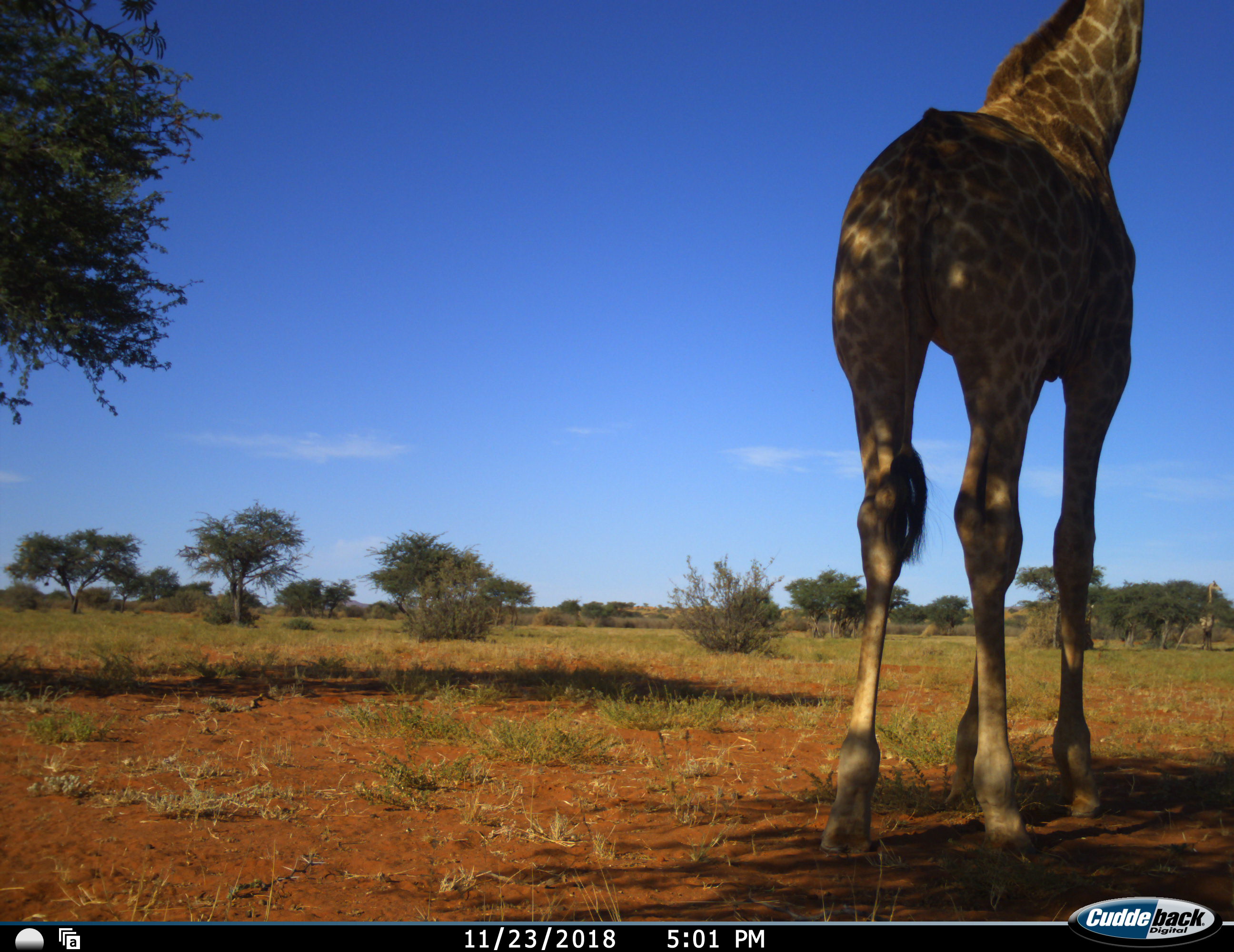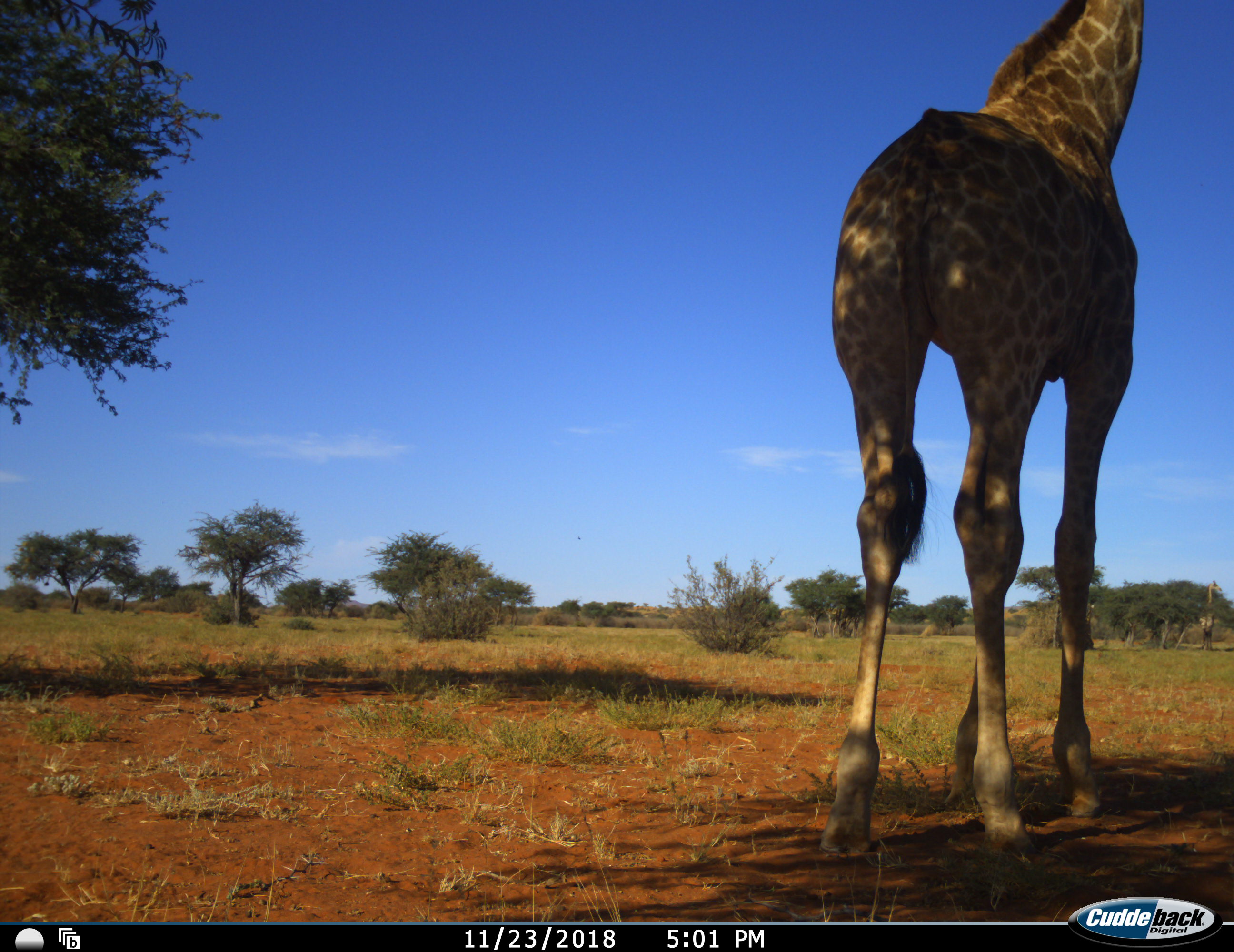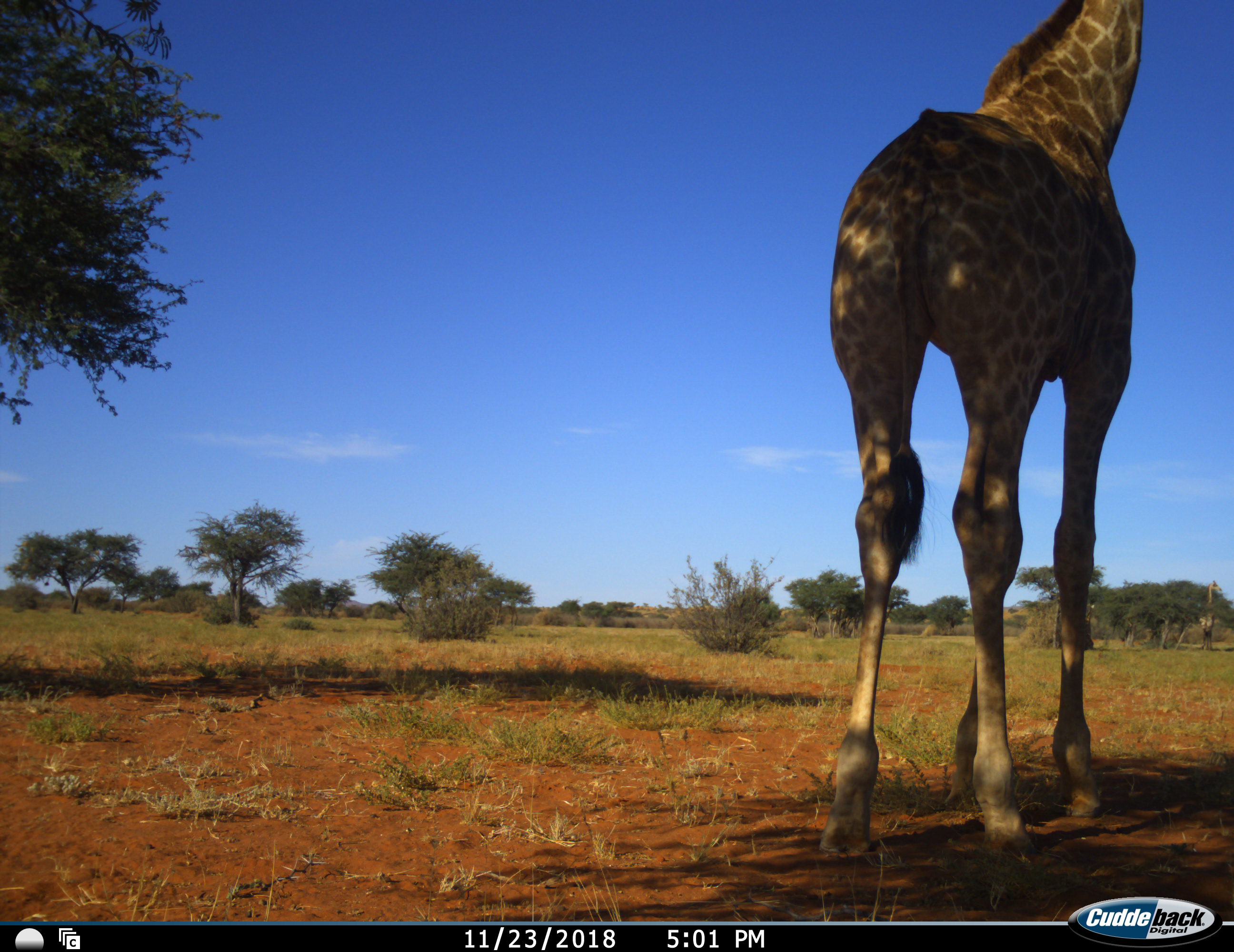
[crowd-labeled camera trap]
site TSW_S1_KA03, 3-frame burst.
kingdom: Animalia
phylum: Chordata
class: Mammalia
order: Artiodactyla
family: Giraffidae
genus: Giraffa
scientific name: Giraffa camelopardalis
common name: giraffe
Giraffe (Giraffa camelopardalis), count 1. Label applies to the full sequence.